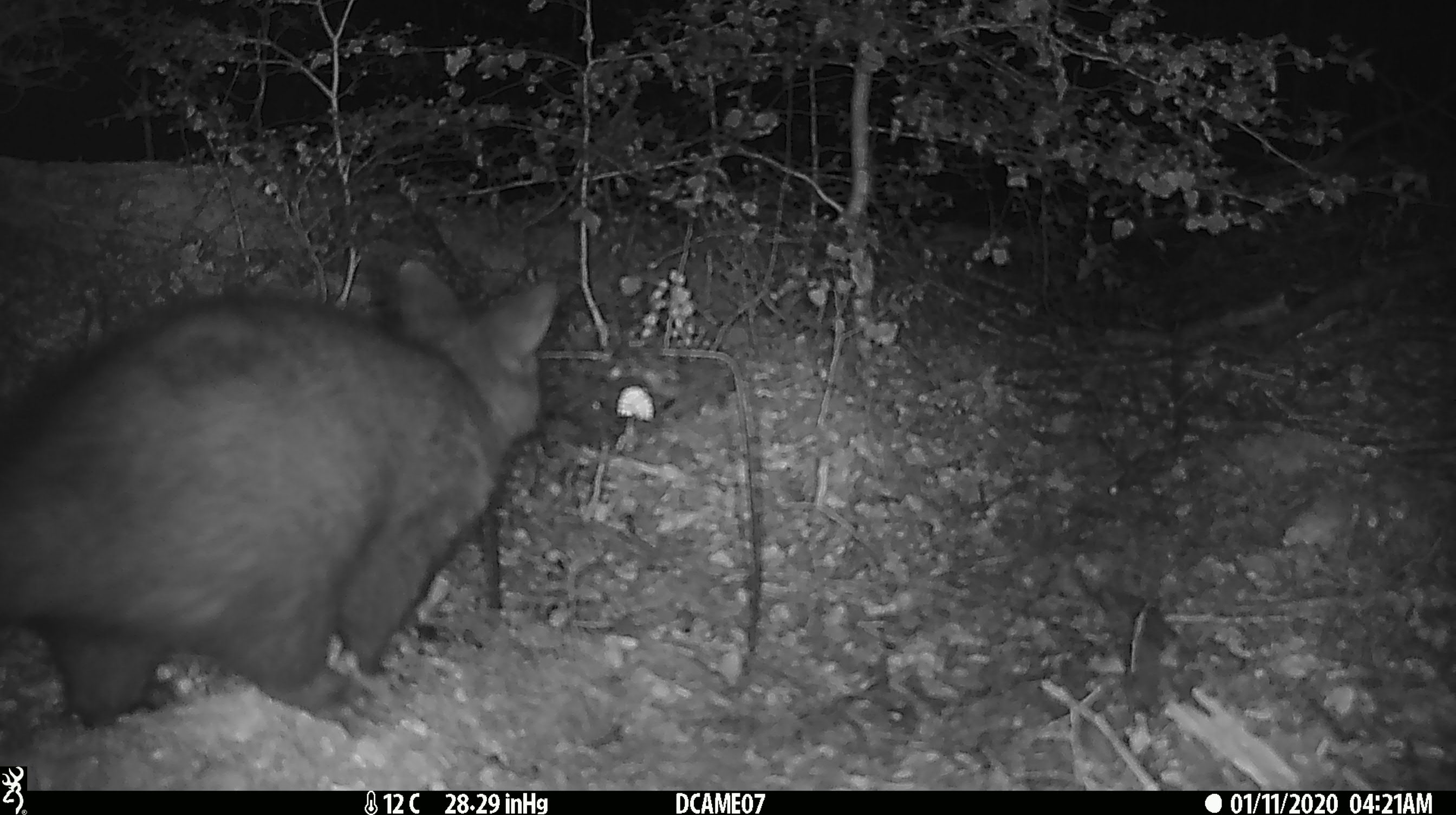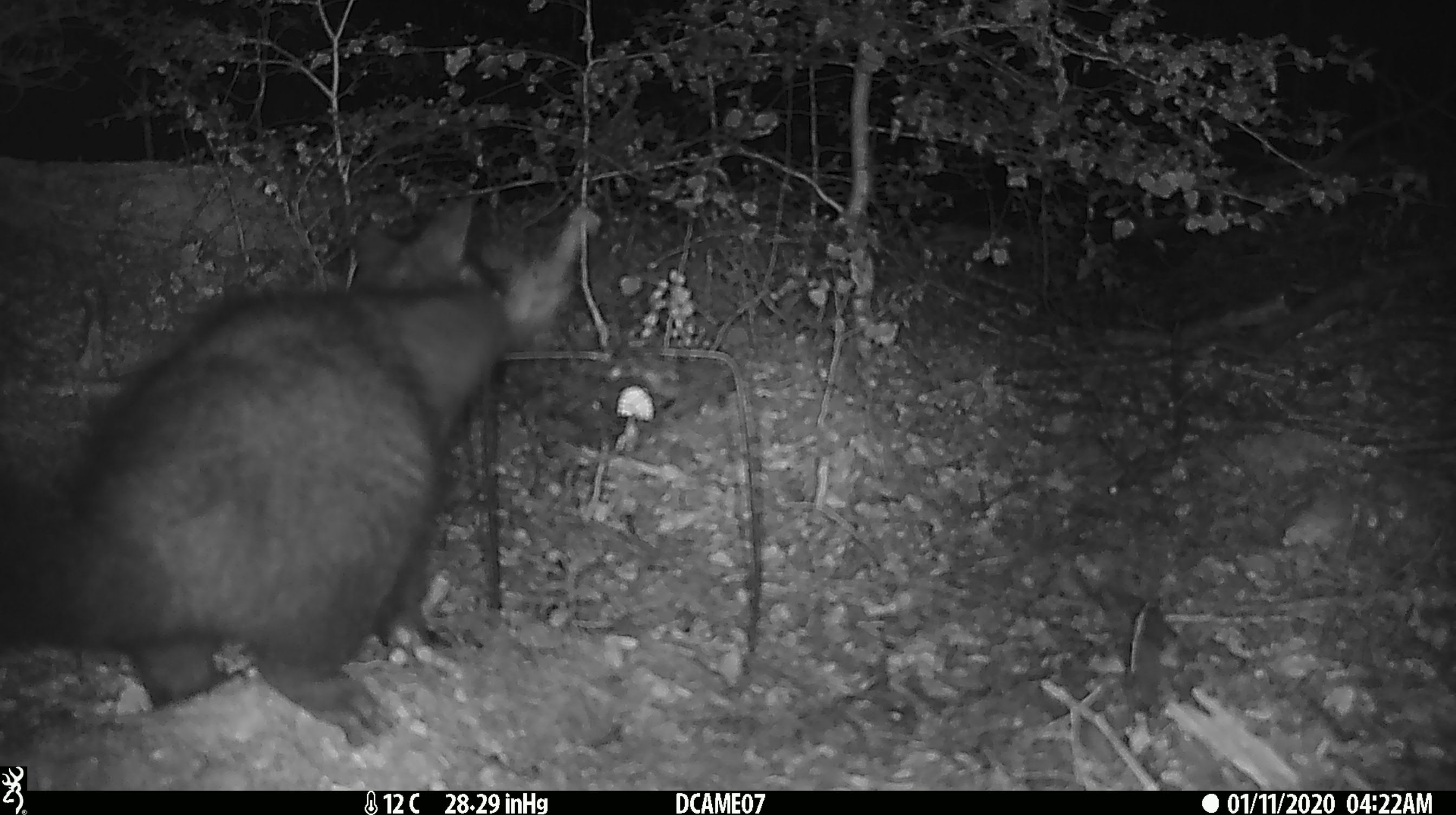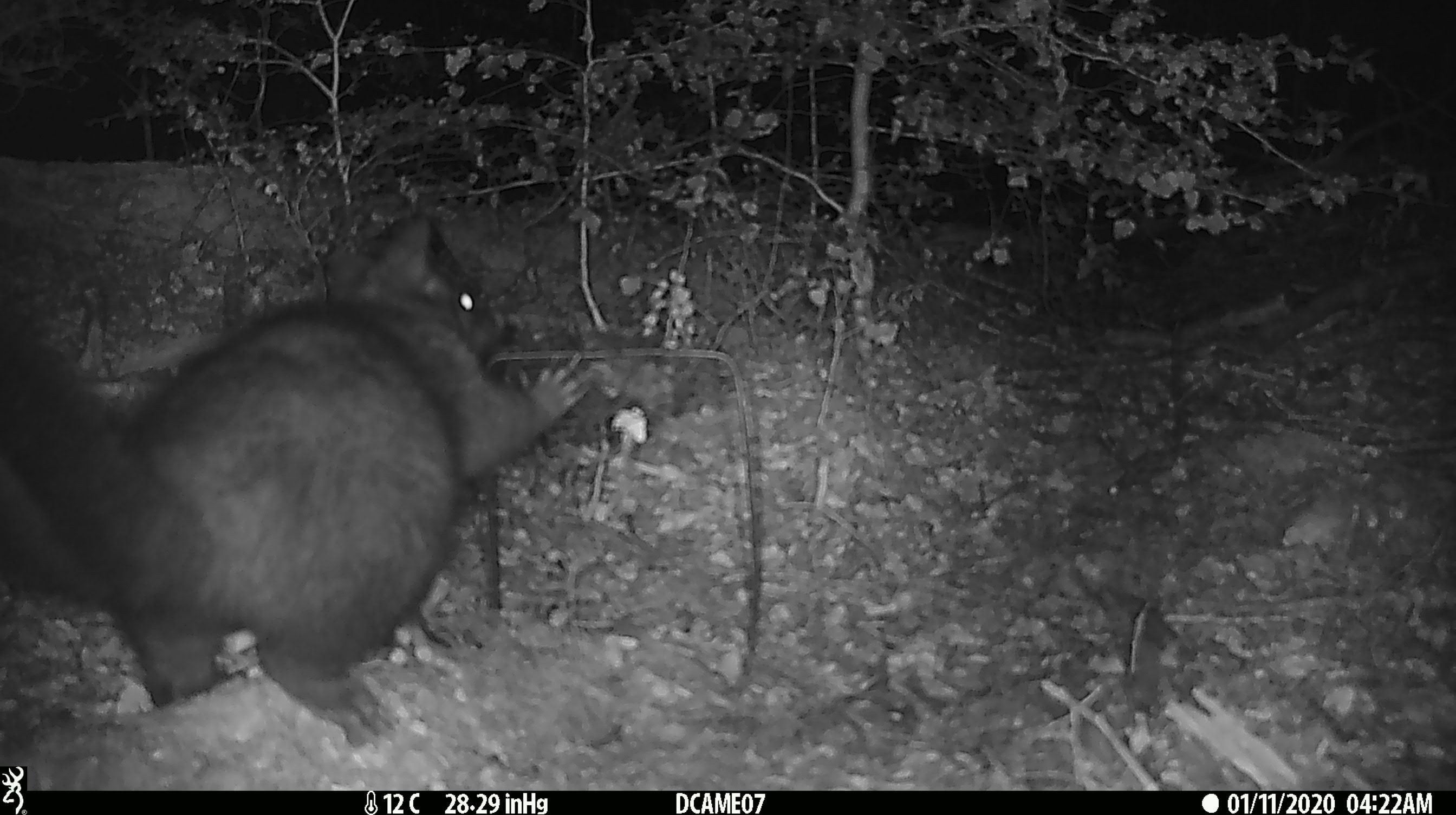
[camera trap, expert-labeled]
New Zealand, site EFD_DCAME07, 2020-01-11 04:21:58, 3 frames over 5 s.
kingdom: Animalia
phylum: Chordata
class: Mammalia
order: Diprotodontia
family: Phalangeridae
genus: Trichosurus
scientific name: Trichosurus vulpecula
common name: common brushtail possum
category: possum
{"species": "possum (common brushtail possum) (Trichosurus vulpecula)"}